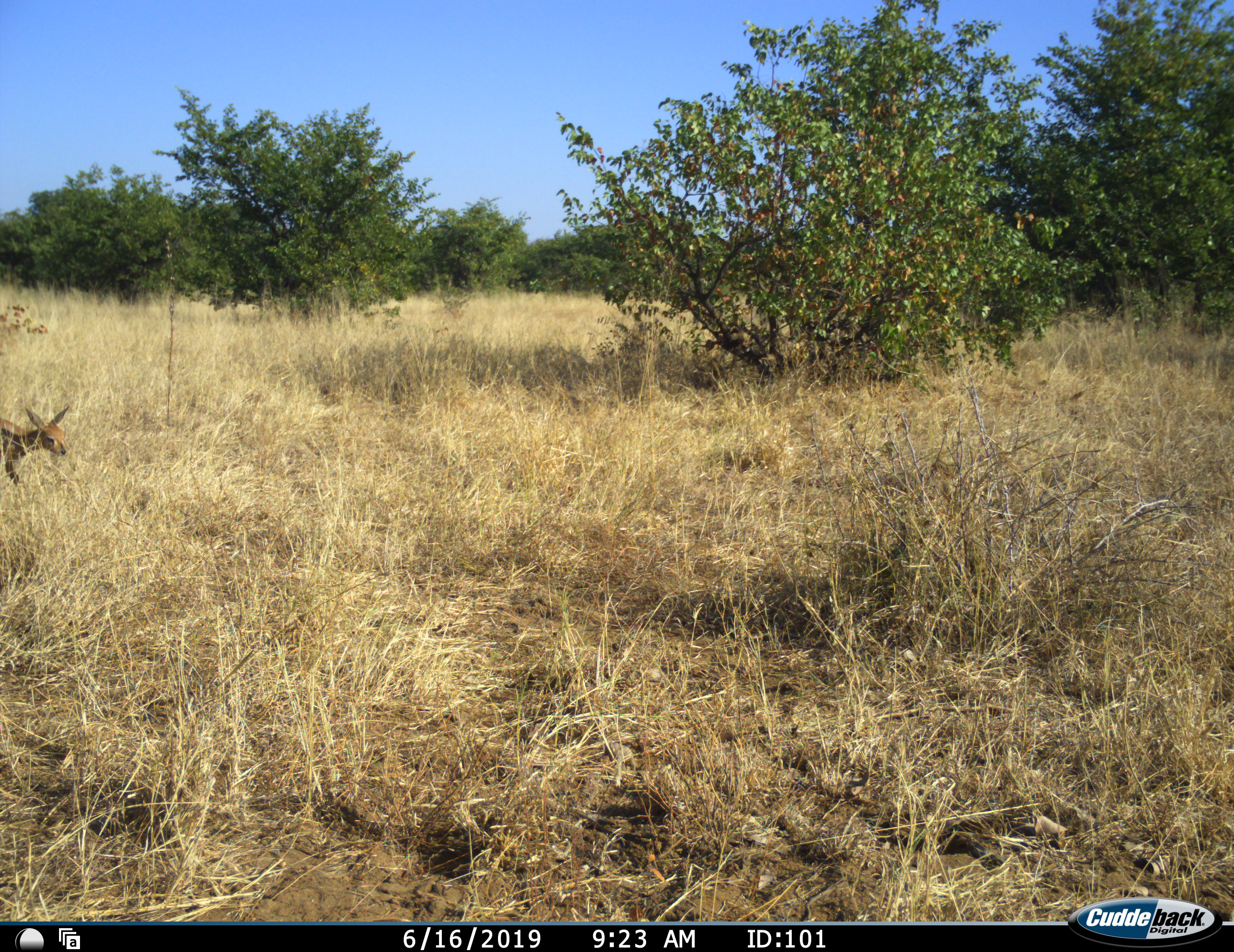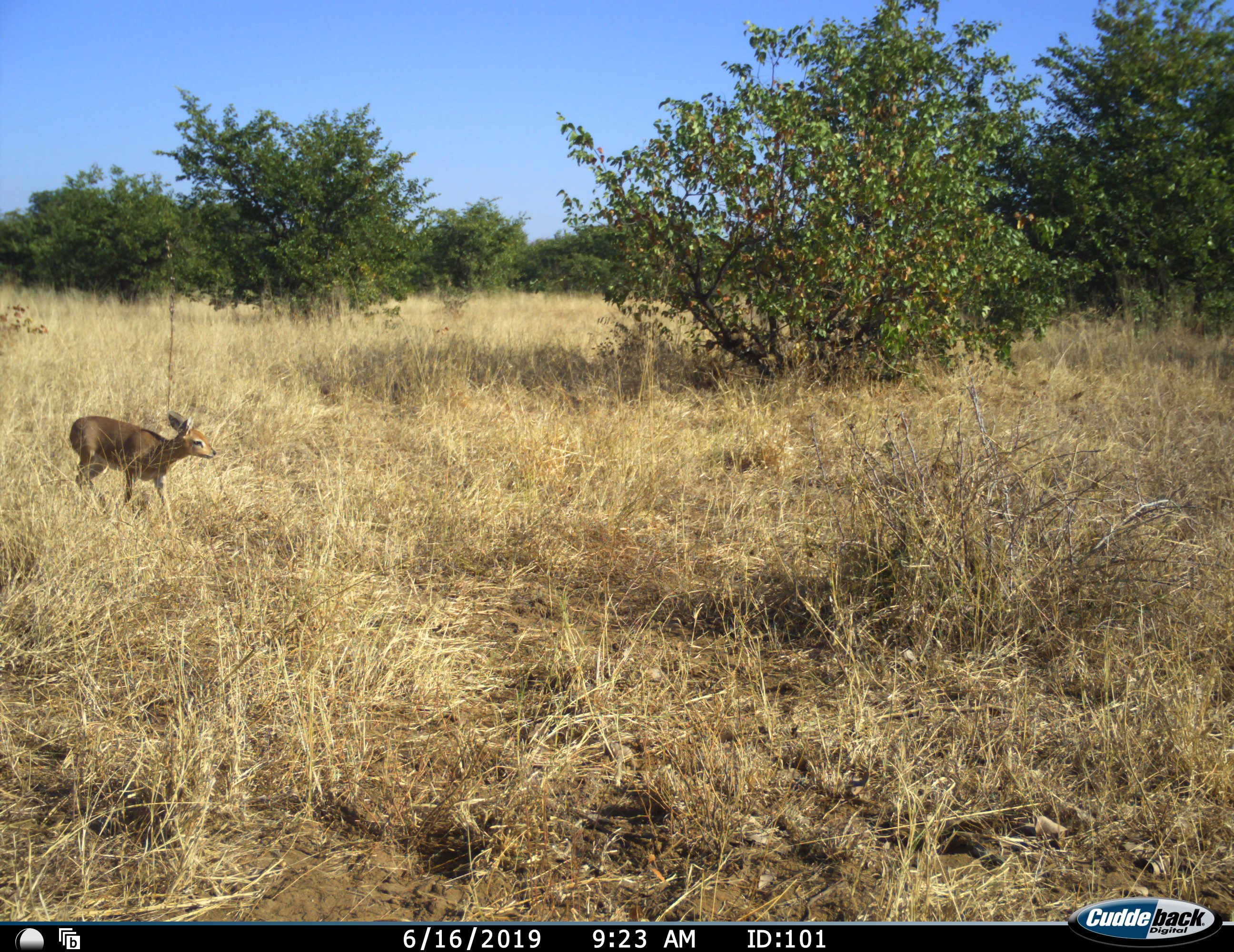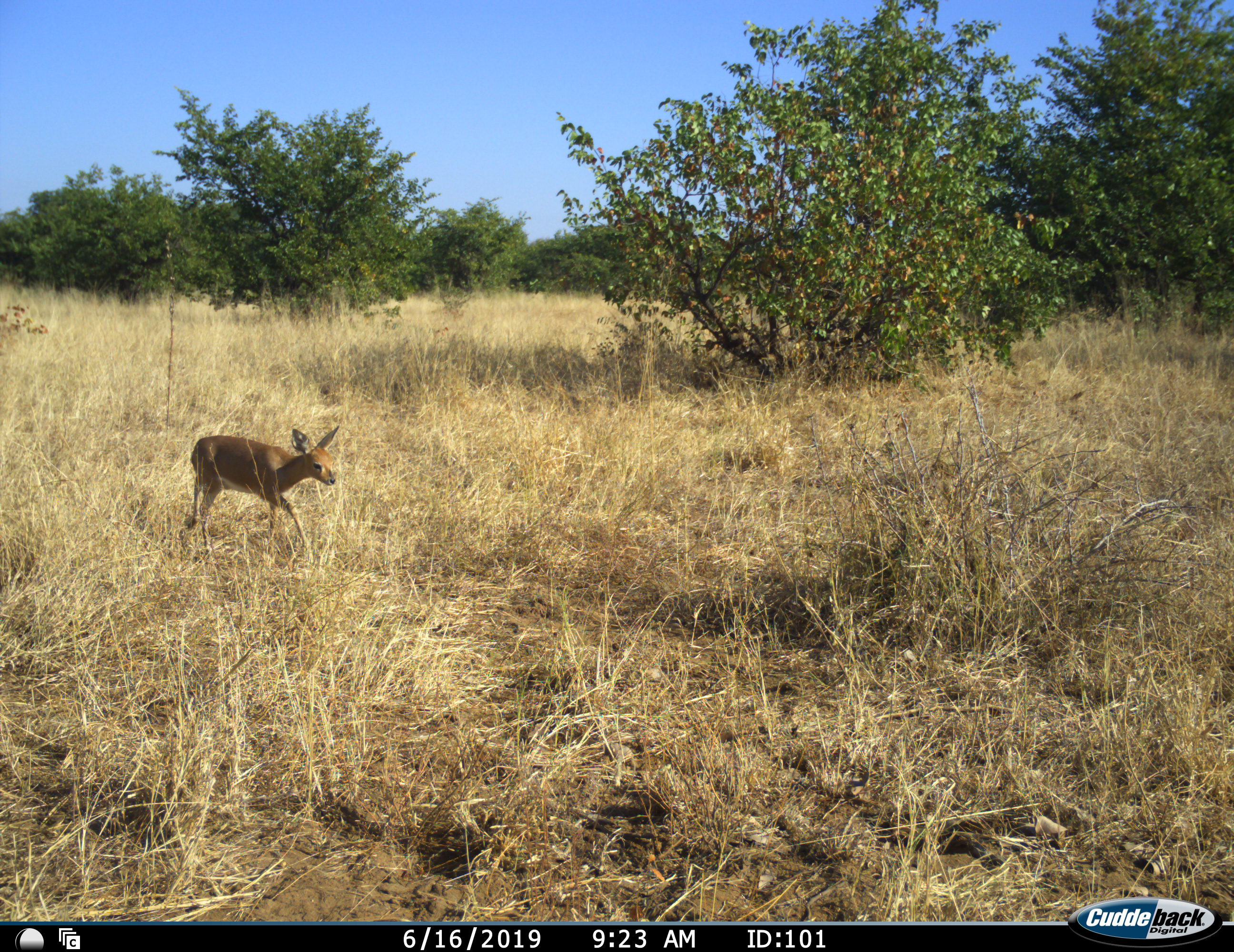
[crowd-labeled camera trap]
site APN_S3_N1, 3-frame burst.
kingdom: Animalia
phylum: Chordata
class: Mammalia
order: Artiodactyla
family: Bovidae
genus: Raphicerus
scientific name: Raphicerus campestris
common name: steenbok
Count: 1.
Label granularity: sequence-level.